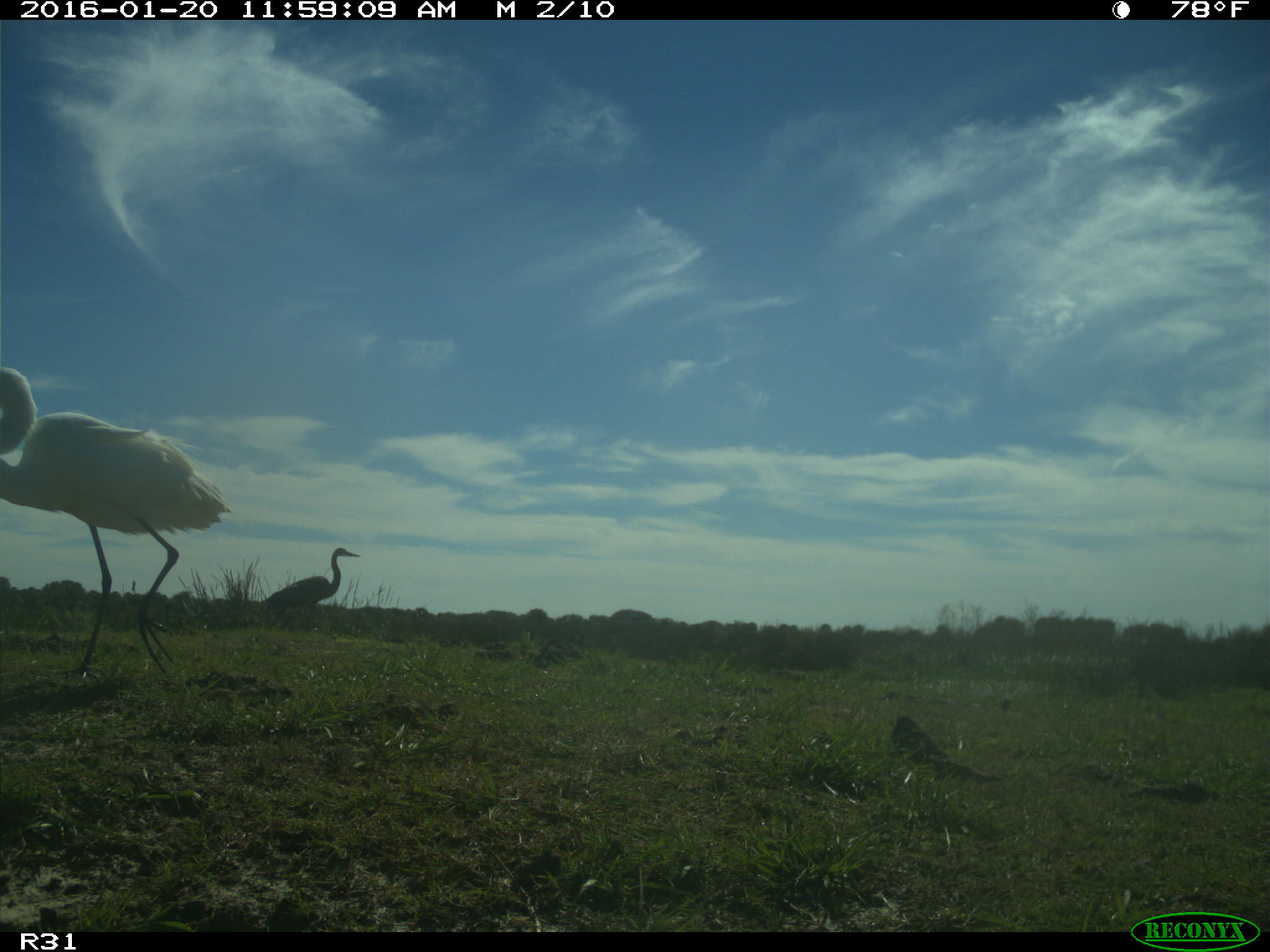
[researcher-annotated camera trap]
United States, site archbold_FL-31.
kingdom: Animalia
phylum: Chordata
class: Aves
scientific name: Aves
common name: birds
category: unidentified bird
Unidentified bird (birds) (Aves).